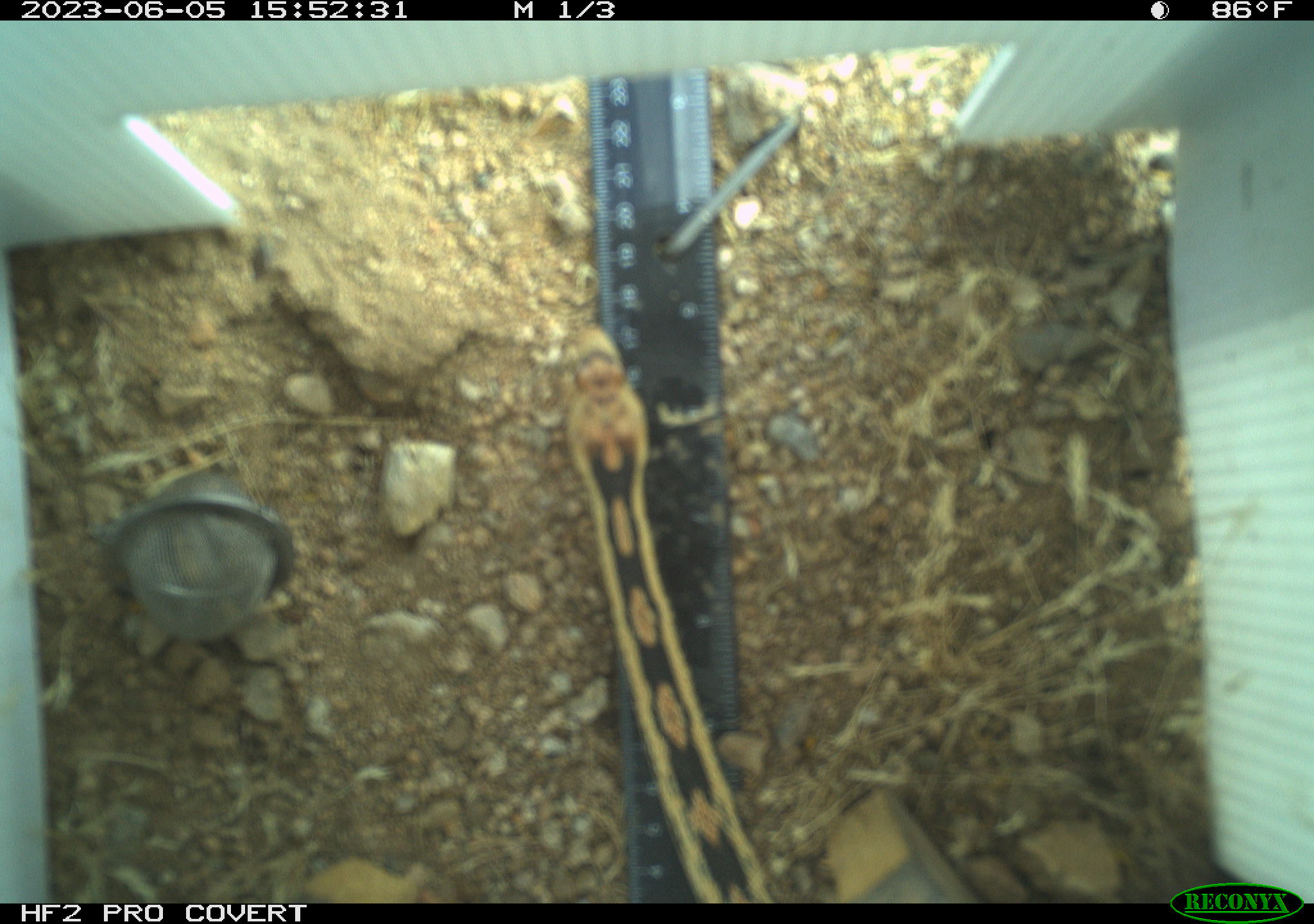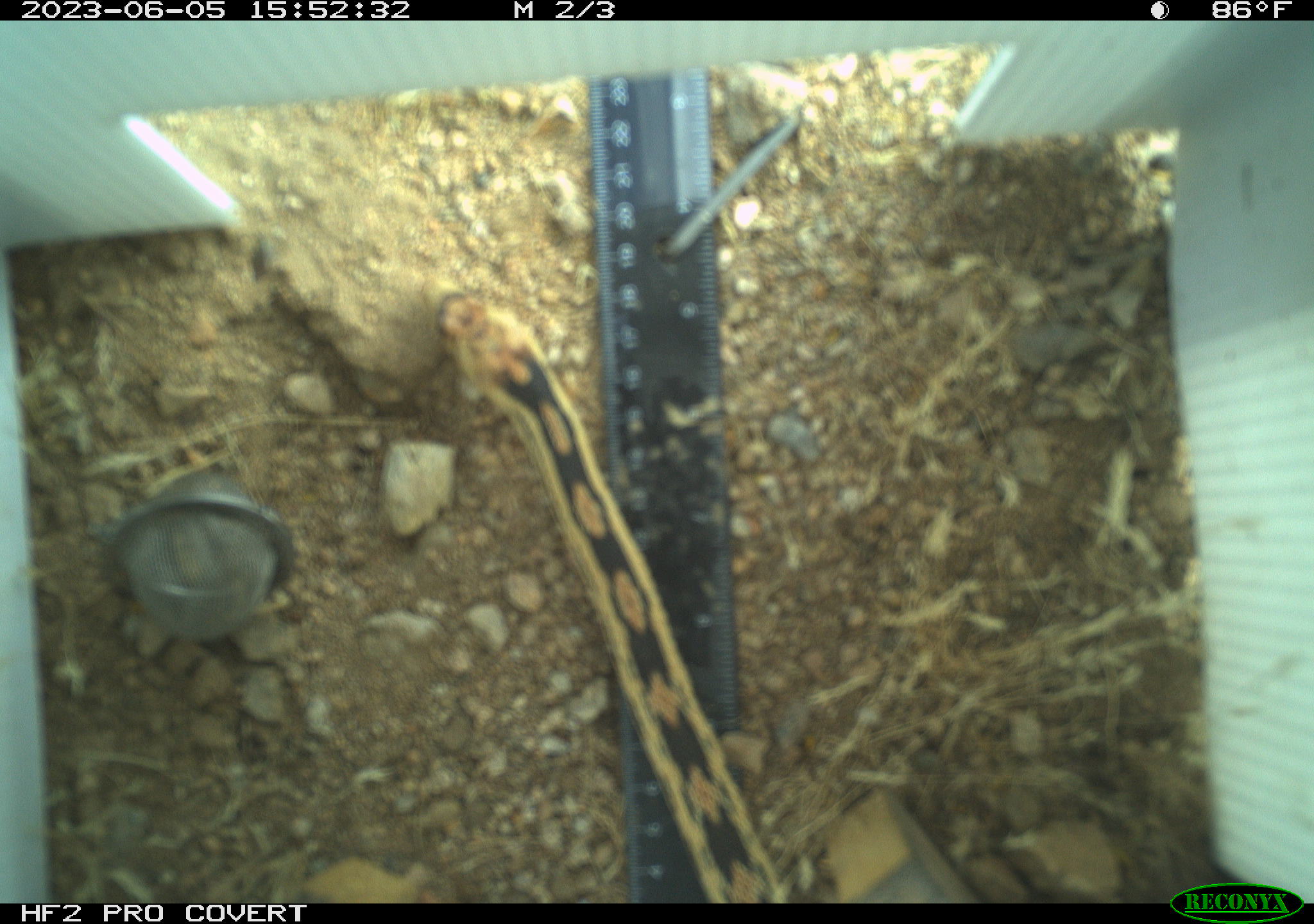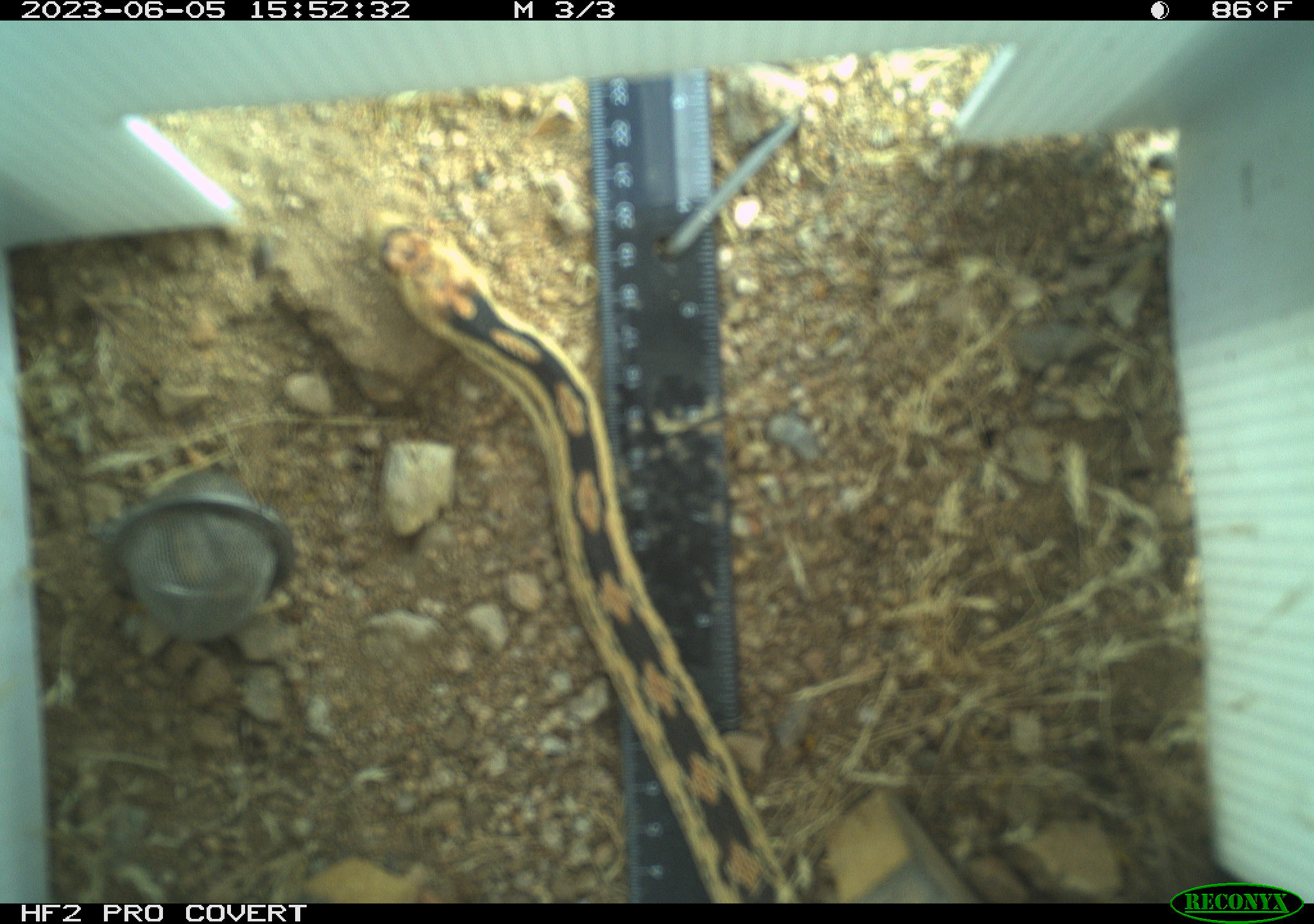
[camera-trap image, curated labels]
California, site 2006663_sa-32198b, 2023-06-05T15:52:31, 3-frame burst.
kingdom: Animalia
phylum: Chordata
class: Reptilia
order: Squamata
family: Colubridae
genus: Pituophis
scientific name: Pituophis catenifer catenifer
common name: pacific gophersnake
Pacific gophersnake (Pituophis catenifer catenifer).